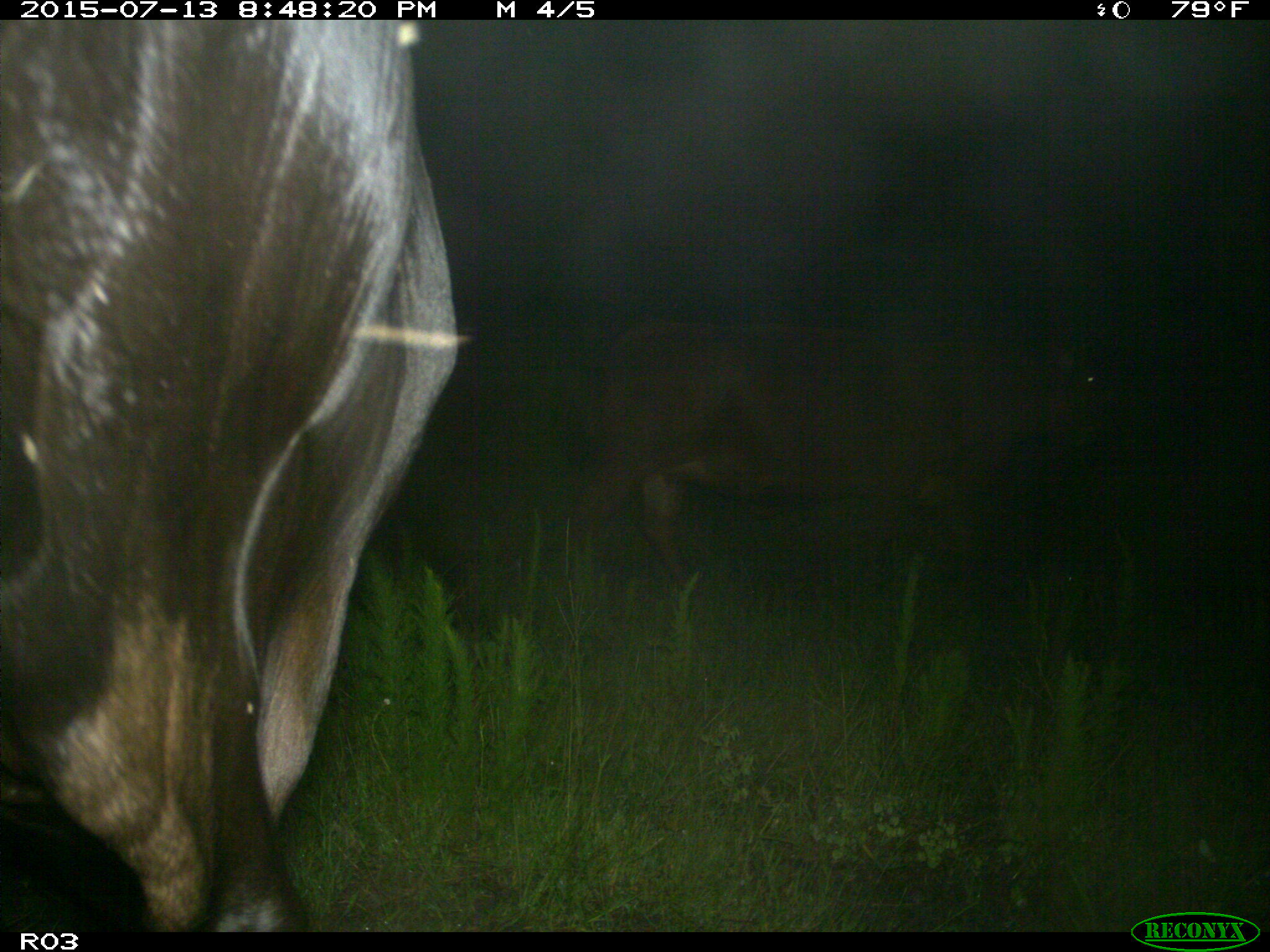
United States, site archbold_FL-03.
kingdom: Animalia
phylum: Chordata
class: Mammalia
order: Artiodactyla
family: Bovidae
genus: Bos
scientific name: Bos taurus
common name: domestic cow